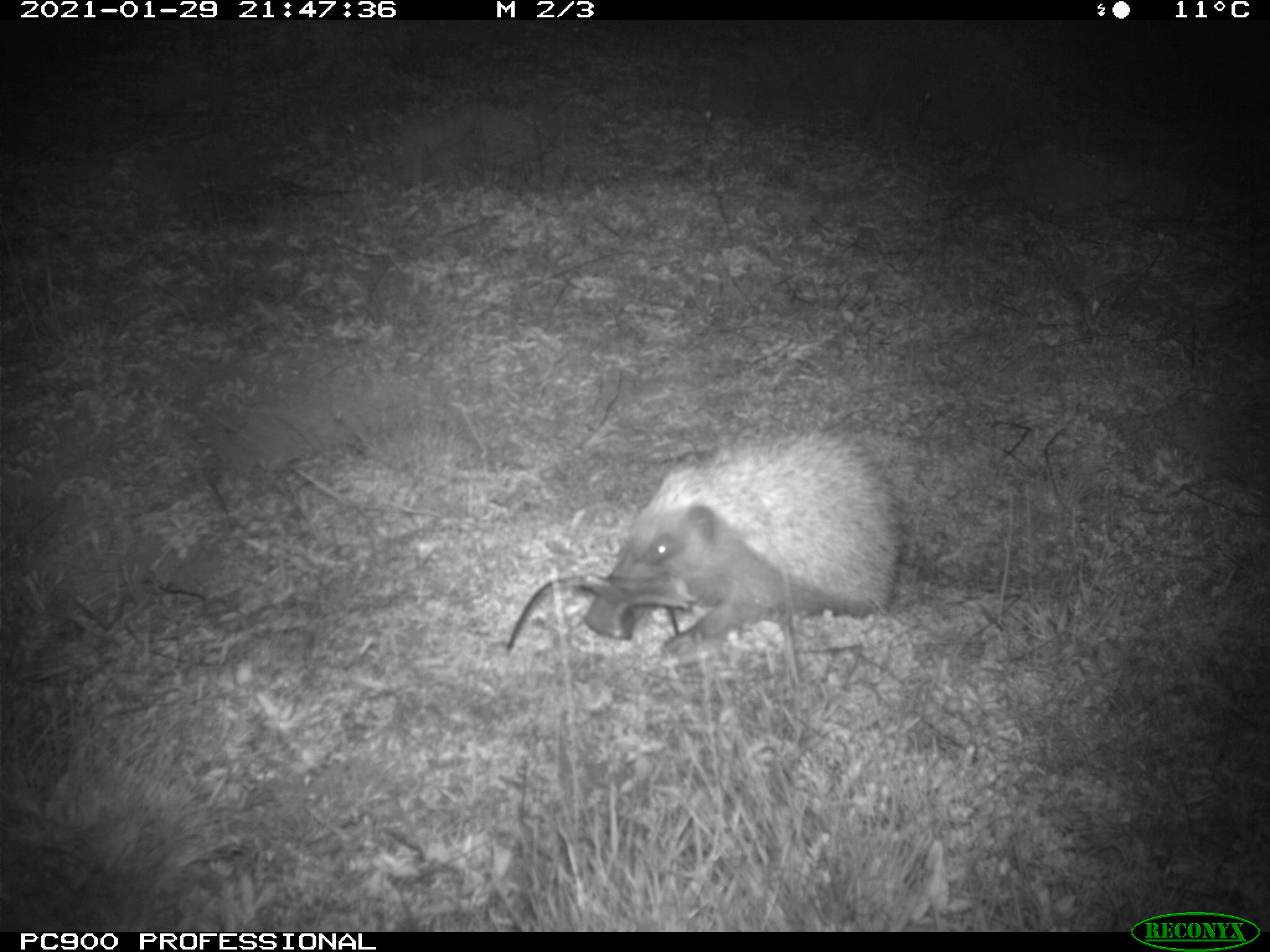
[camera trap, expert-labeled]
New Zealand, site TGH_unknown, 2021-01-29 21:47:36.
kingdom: Animalia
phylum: Chordata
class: Mammalia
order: Eulipotyphla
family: Erinaceidae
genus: Erinaceus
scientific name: Erinaceus europaeus europaeus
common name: european hedgehog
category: hedgehog